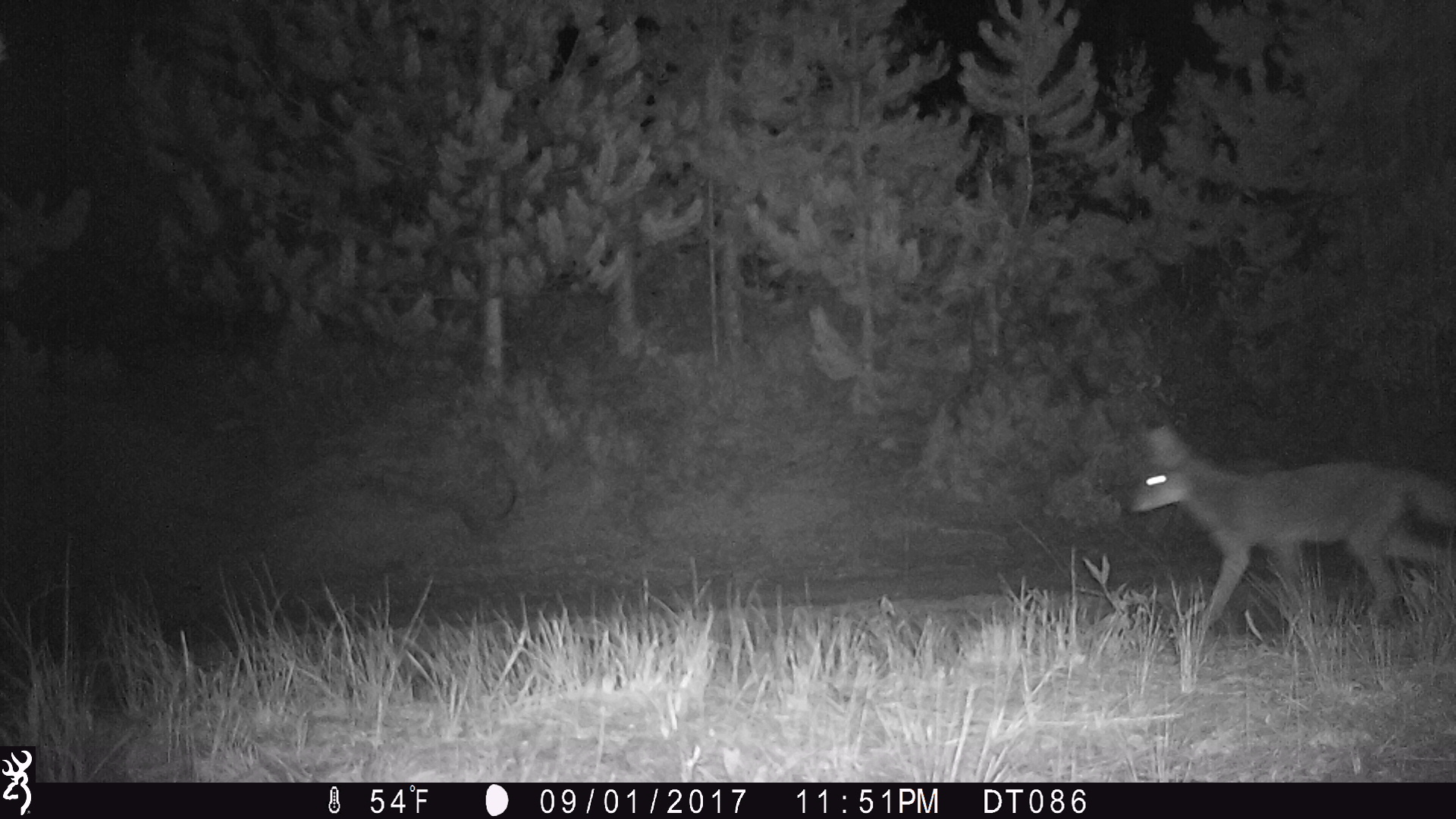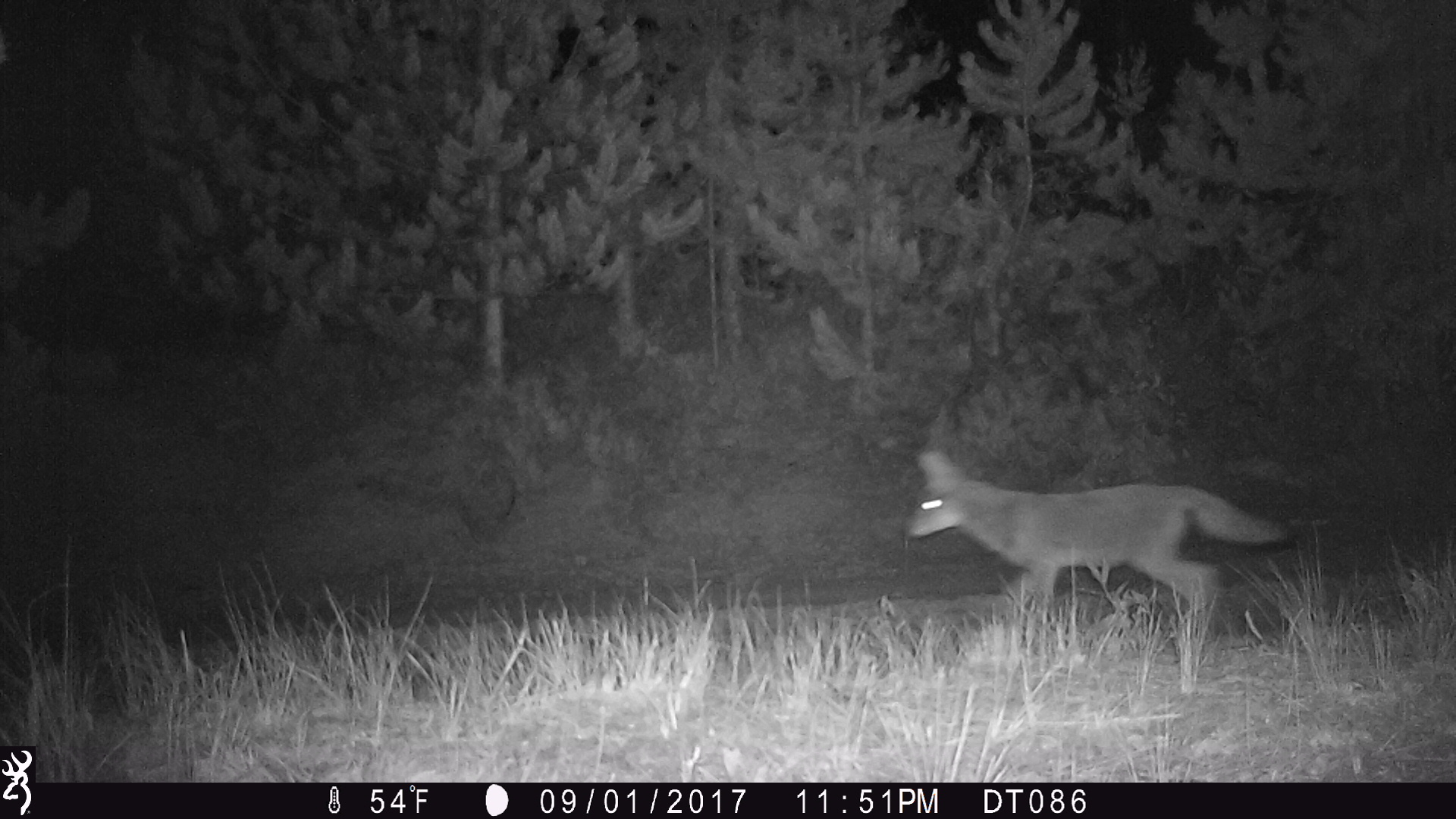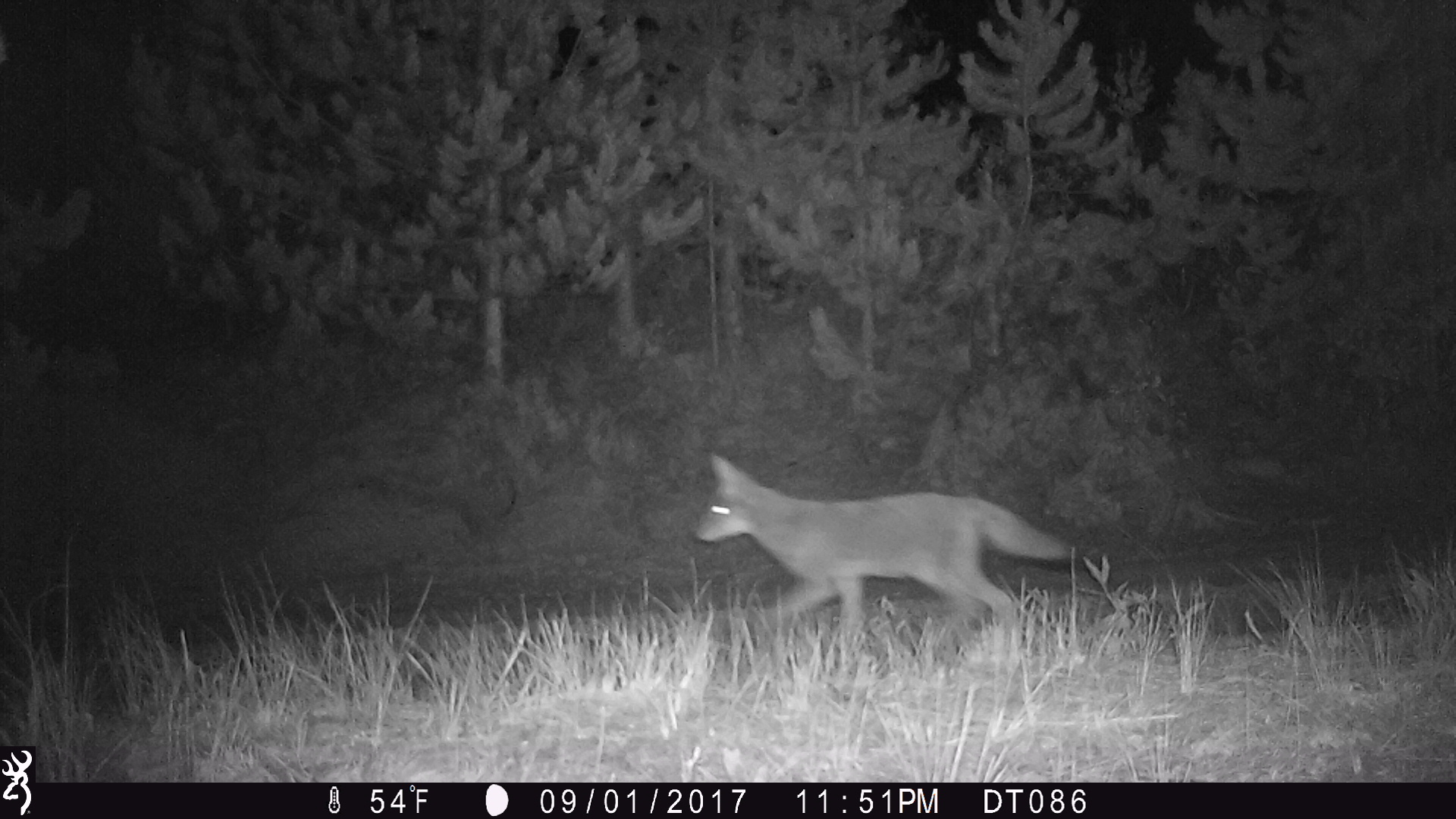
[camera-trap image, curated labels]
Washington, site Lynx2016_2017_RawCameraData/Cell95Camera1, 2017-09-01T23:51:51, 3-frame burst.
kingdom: Animalia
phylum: Chordata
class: Mammalia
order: Carnivora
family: Canidae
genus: Canis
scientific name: Canis latrans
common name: coyote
Canis latrans (coyote). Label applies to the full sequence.